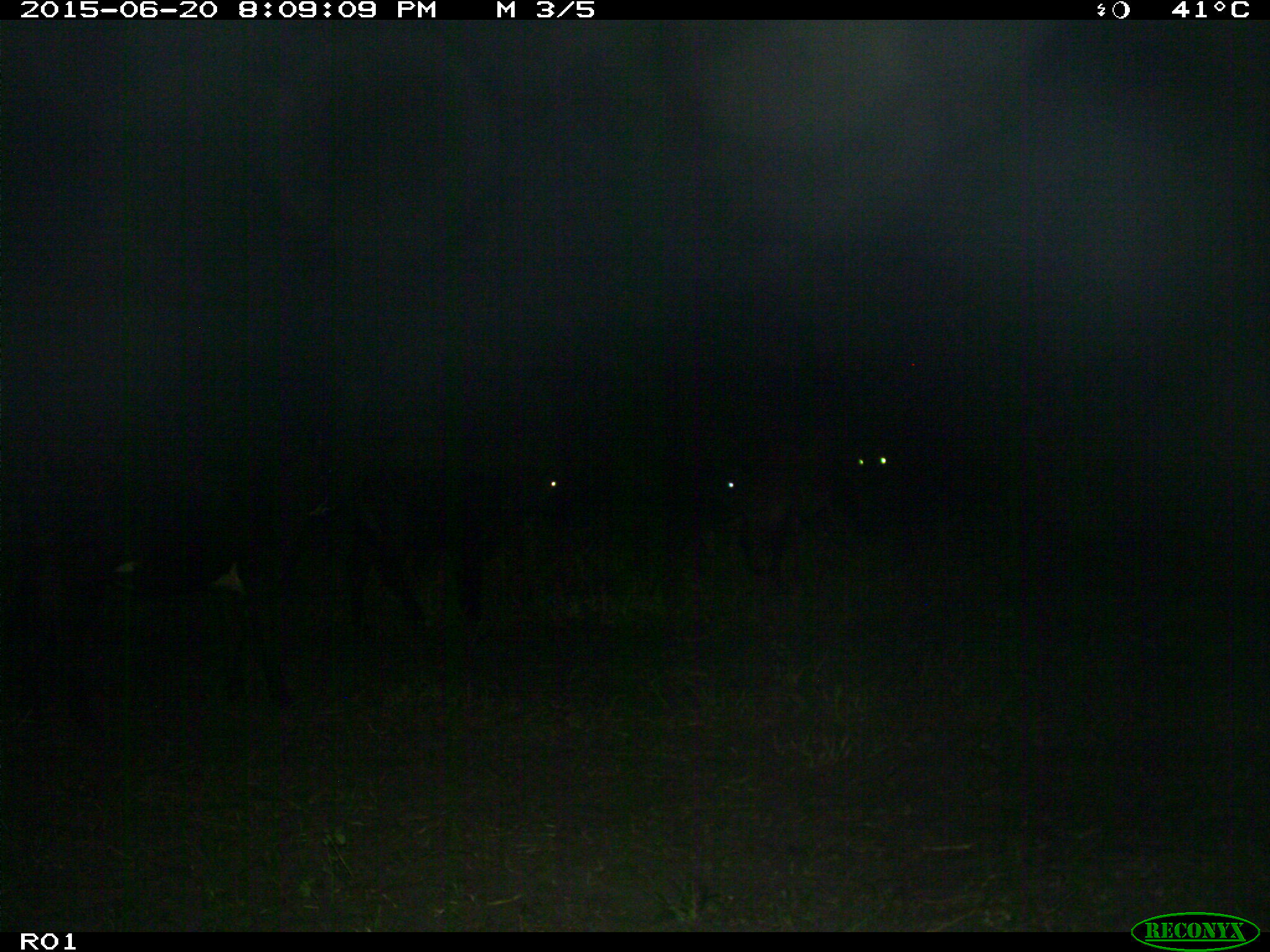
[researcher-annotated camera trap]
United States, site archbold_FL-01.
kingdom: Animalia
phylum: Chordata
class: Mammalia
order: Artiodactyla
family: Bovidae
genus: Bos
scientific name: Bos taurus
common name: domestic cow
Bos taurus (domestic cow).